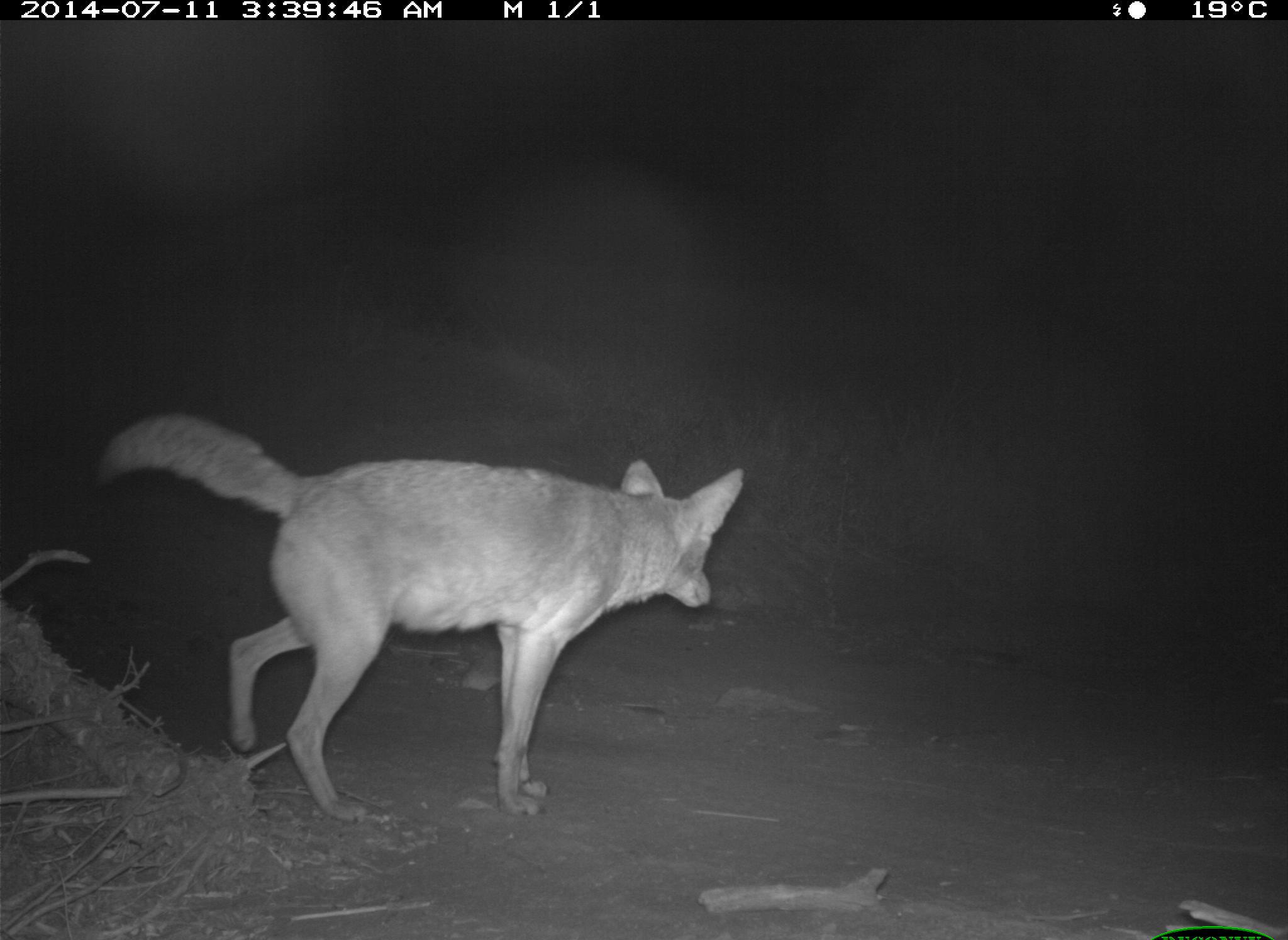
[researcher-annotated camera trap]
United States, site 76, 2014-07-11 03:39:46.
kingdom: Animalia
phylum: Chordata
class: Mammalia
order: Carnivora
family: Canidae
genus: Canis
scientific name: Canis latrans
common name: coyote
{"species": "coyote (Canis latrans)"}